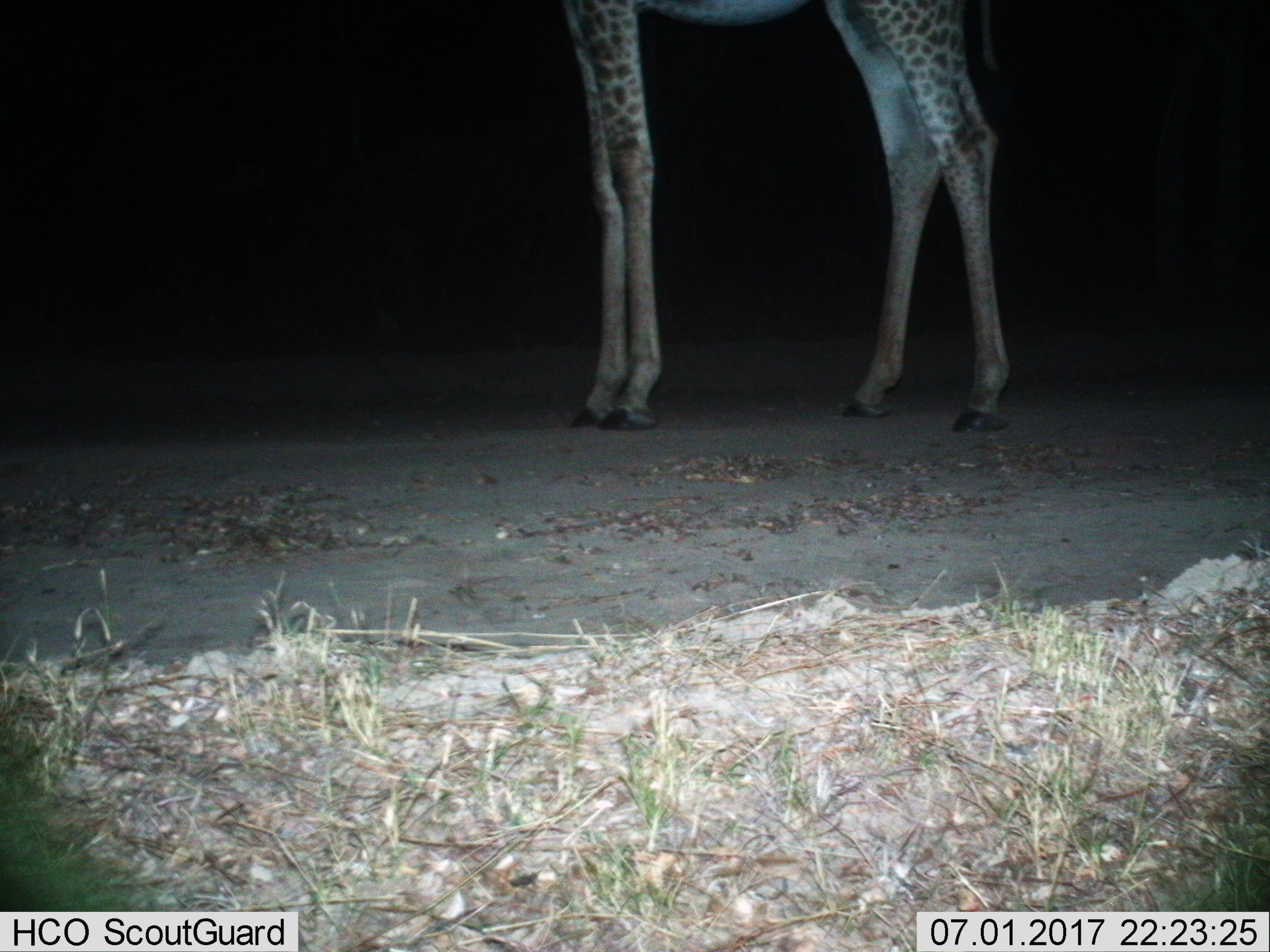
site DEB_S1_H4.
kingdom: Animalia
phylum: Chordata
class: Mammalia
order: Artiodactyla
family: Giraffidae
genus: Giraffa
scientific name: Giraffa camelopardalis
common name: giraffe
Giraffe (Giraffa camelopardalis), count 1. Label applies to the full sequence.